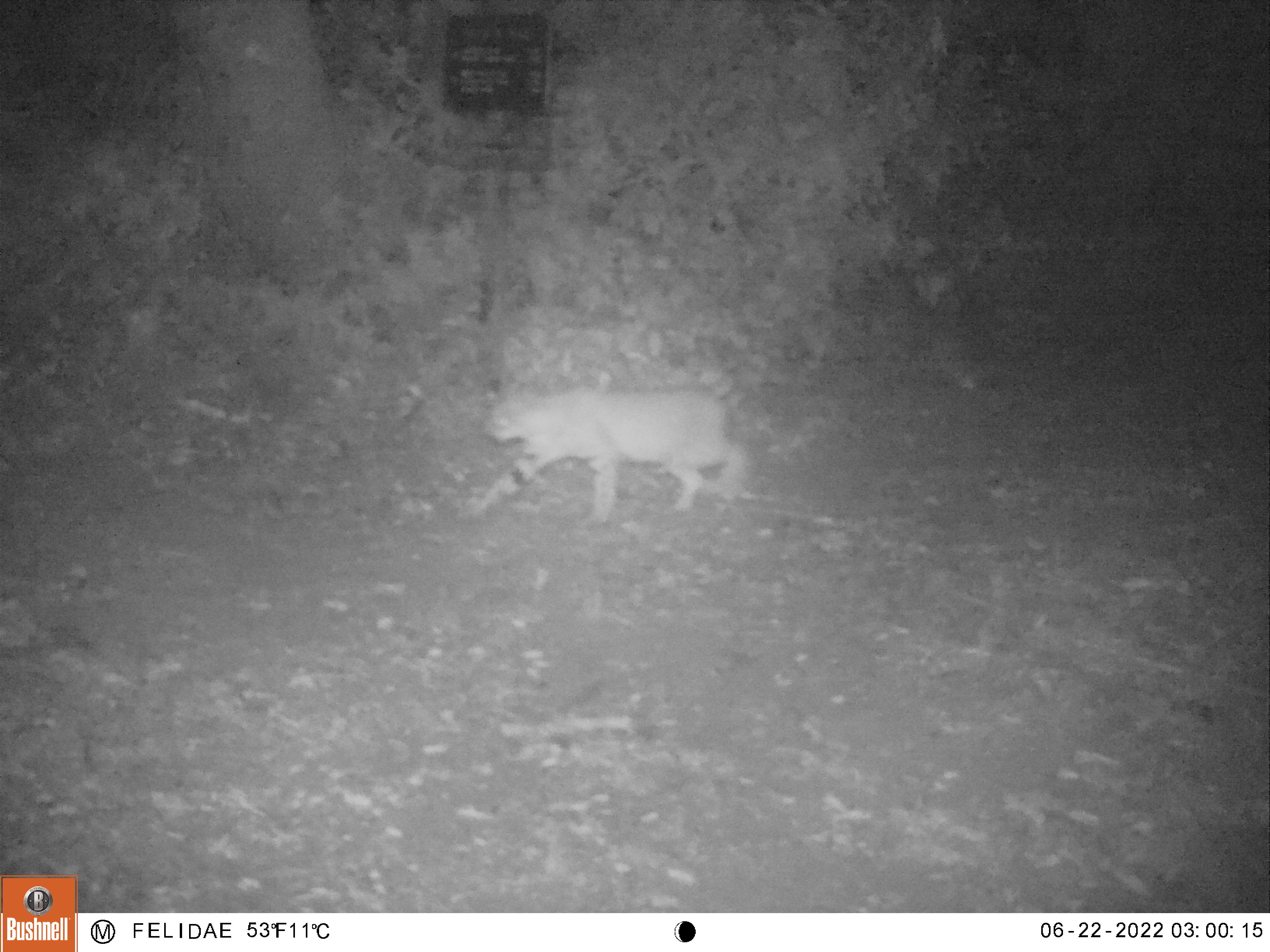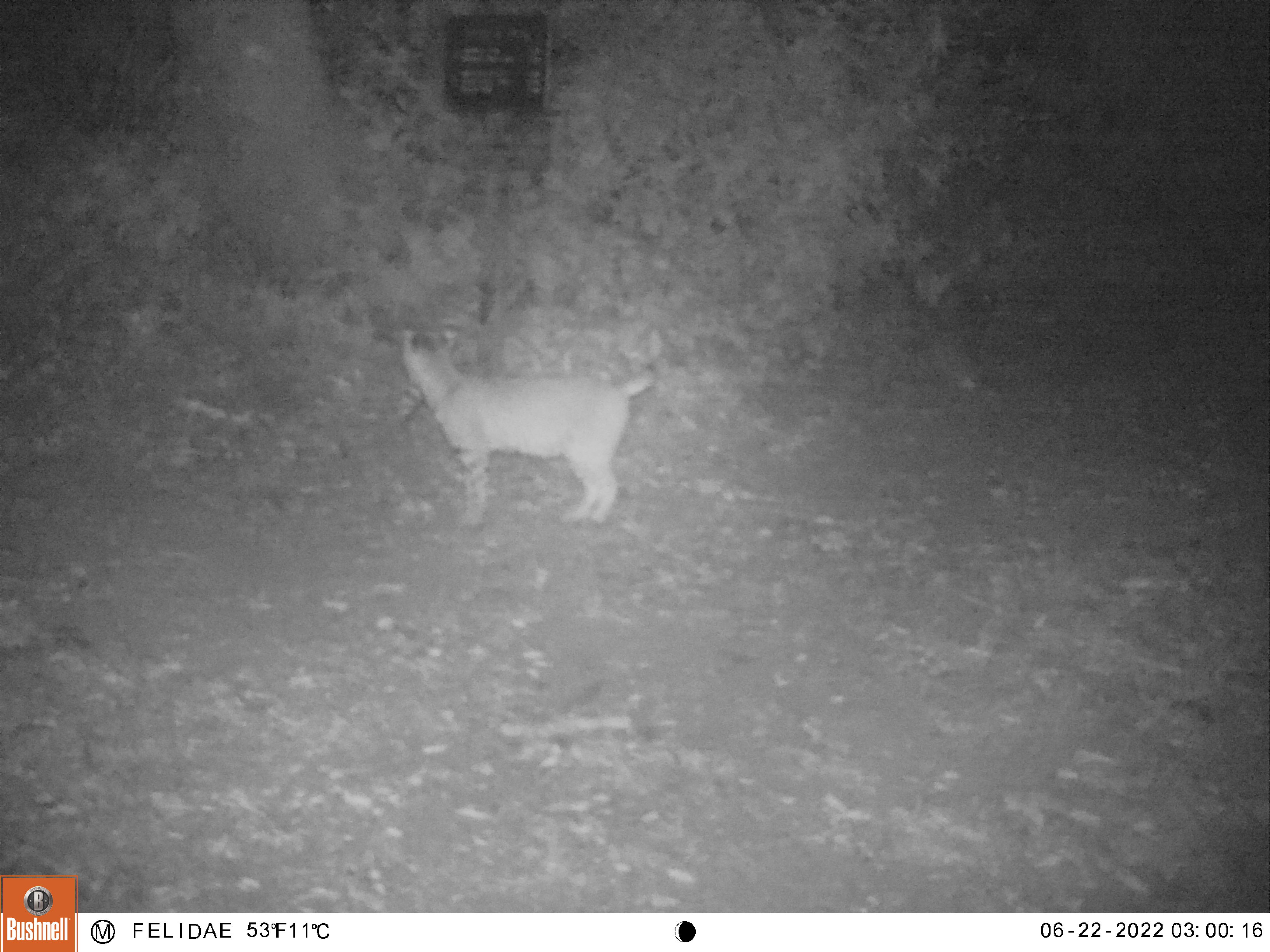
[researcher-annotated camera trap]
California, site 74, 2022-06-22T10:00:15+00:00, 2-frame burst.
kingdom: Animalia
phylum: Chordata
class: Mammalia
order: Carnivora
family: Felidae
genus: Lynx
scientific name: Lynx rufus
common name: bobcat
Bobcat (Lynx rufus).